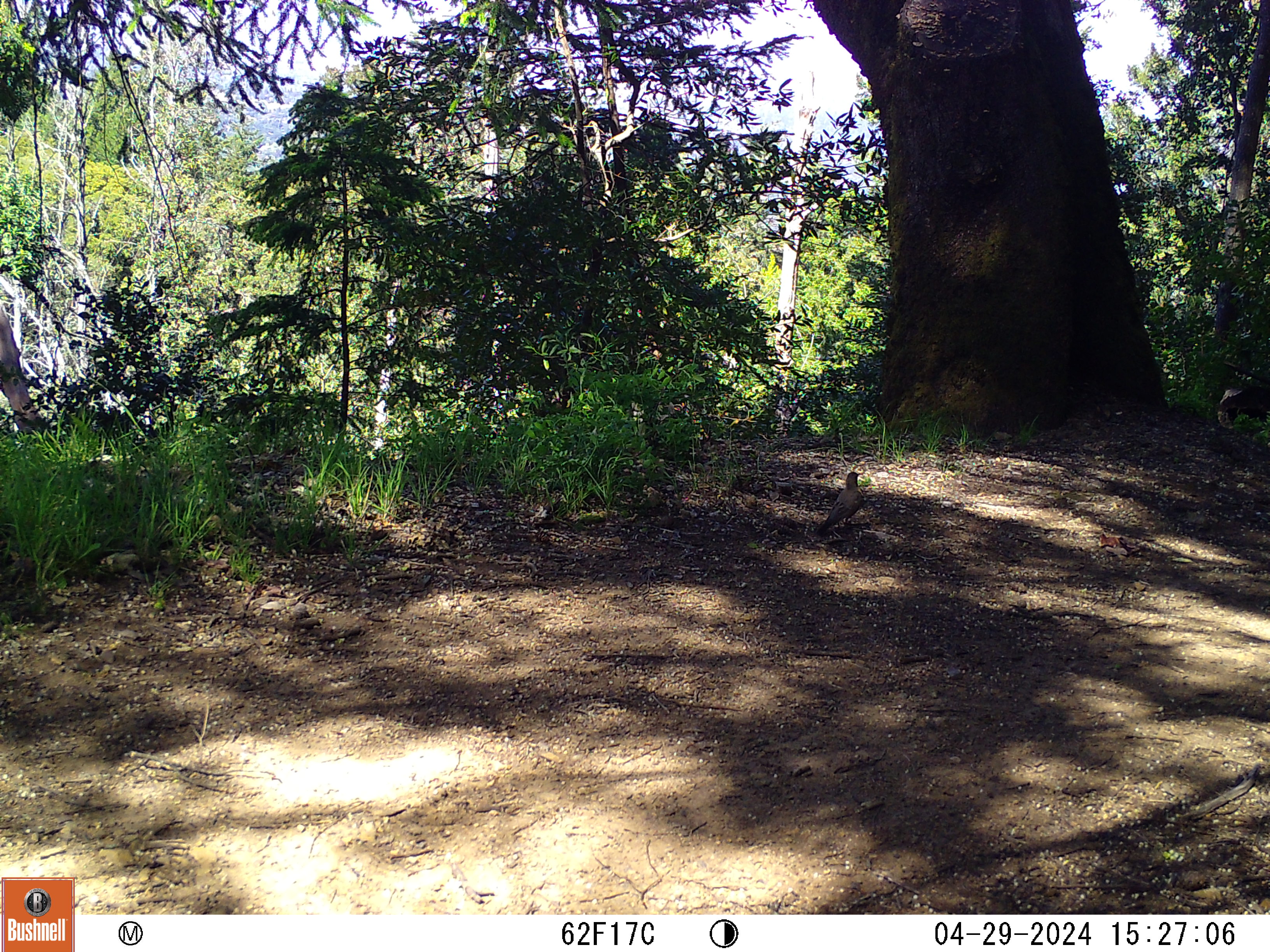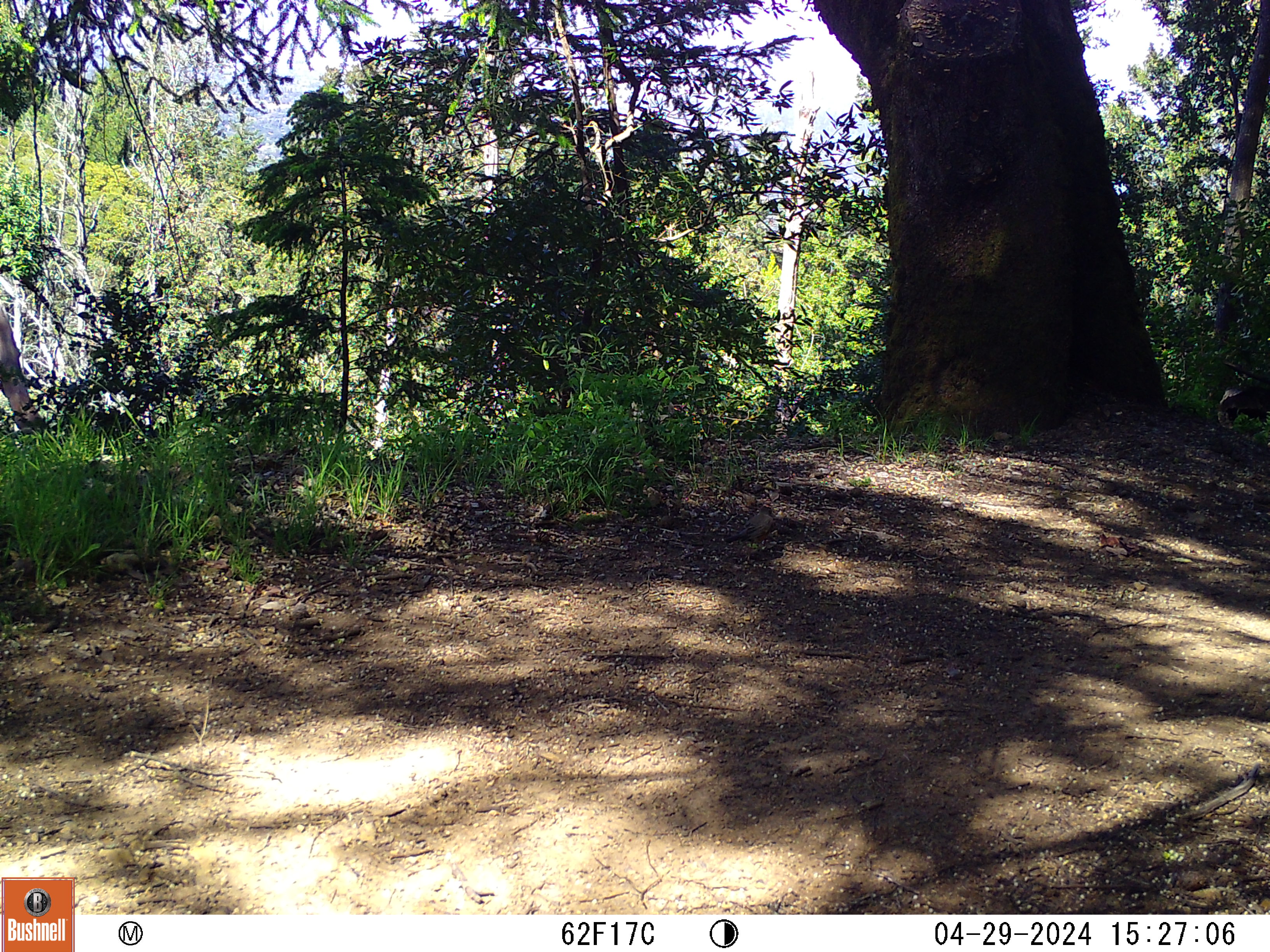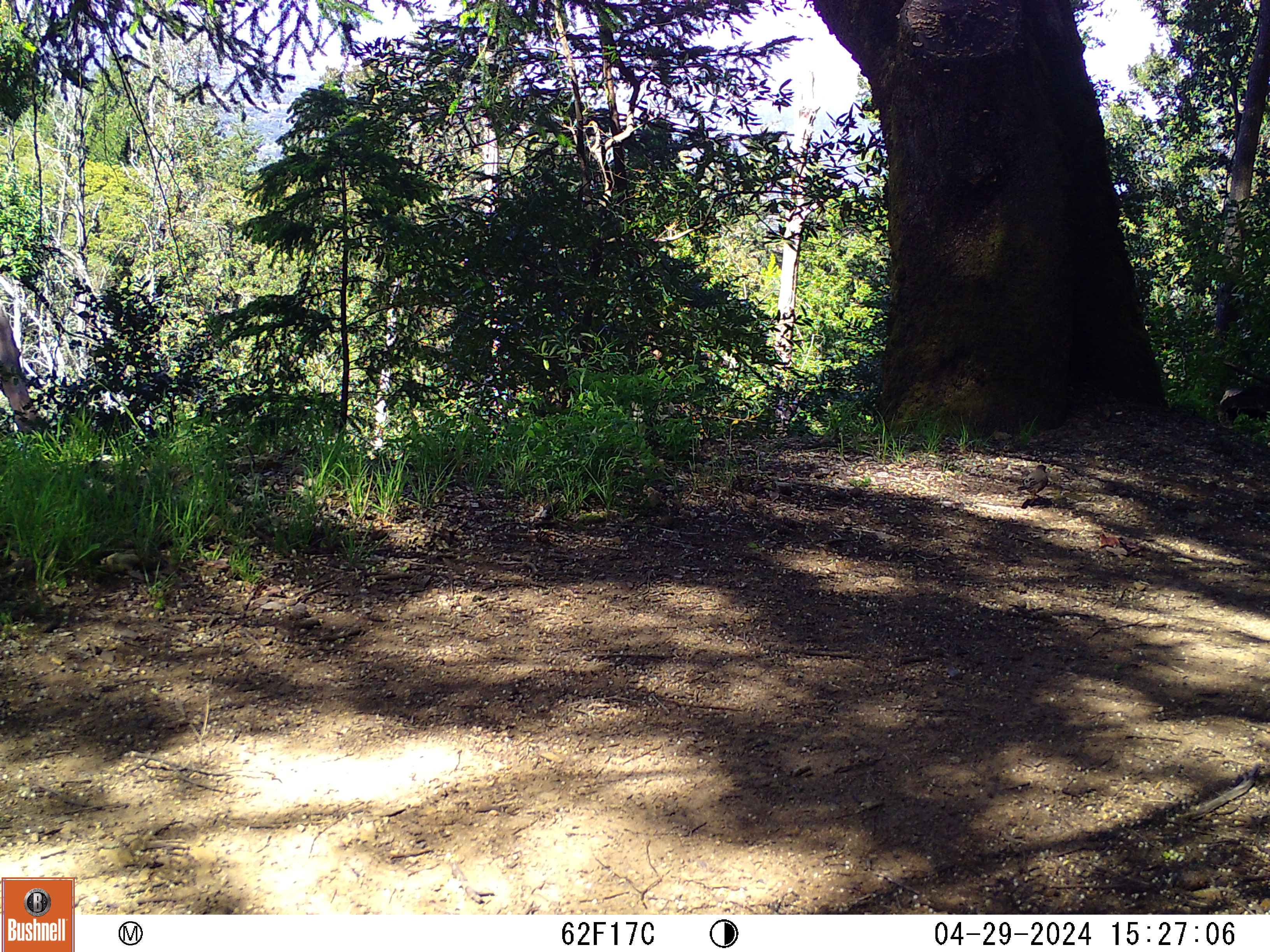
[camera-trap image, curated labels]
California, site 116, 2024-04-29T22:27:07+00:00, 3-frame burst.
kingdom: Animalia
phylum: Chordata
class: Aves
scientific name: Aves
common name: bird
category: unknown bird